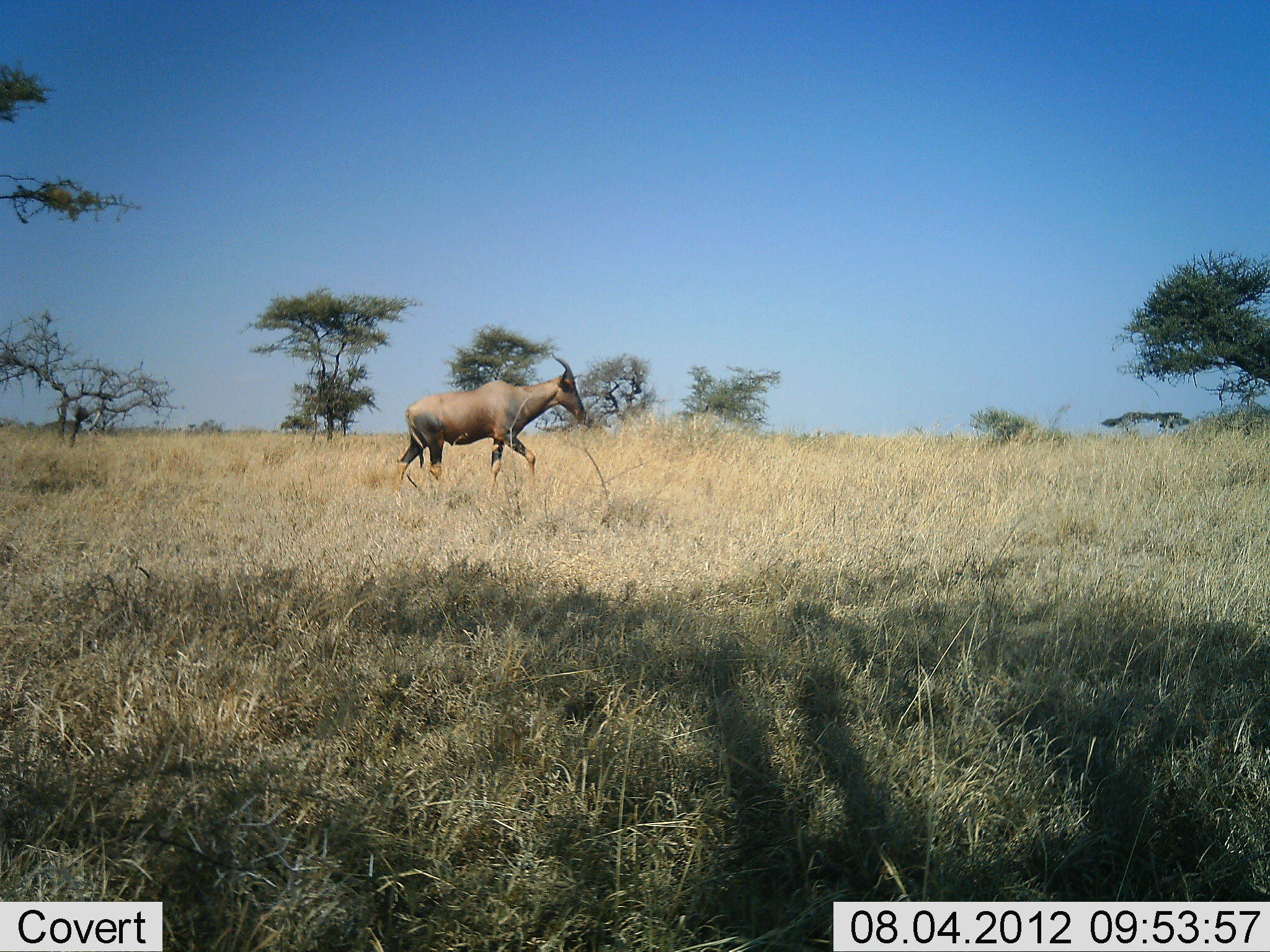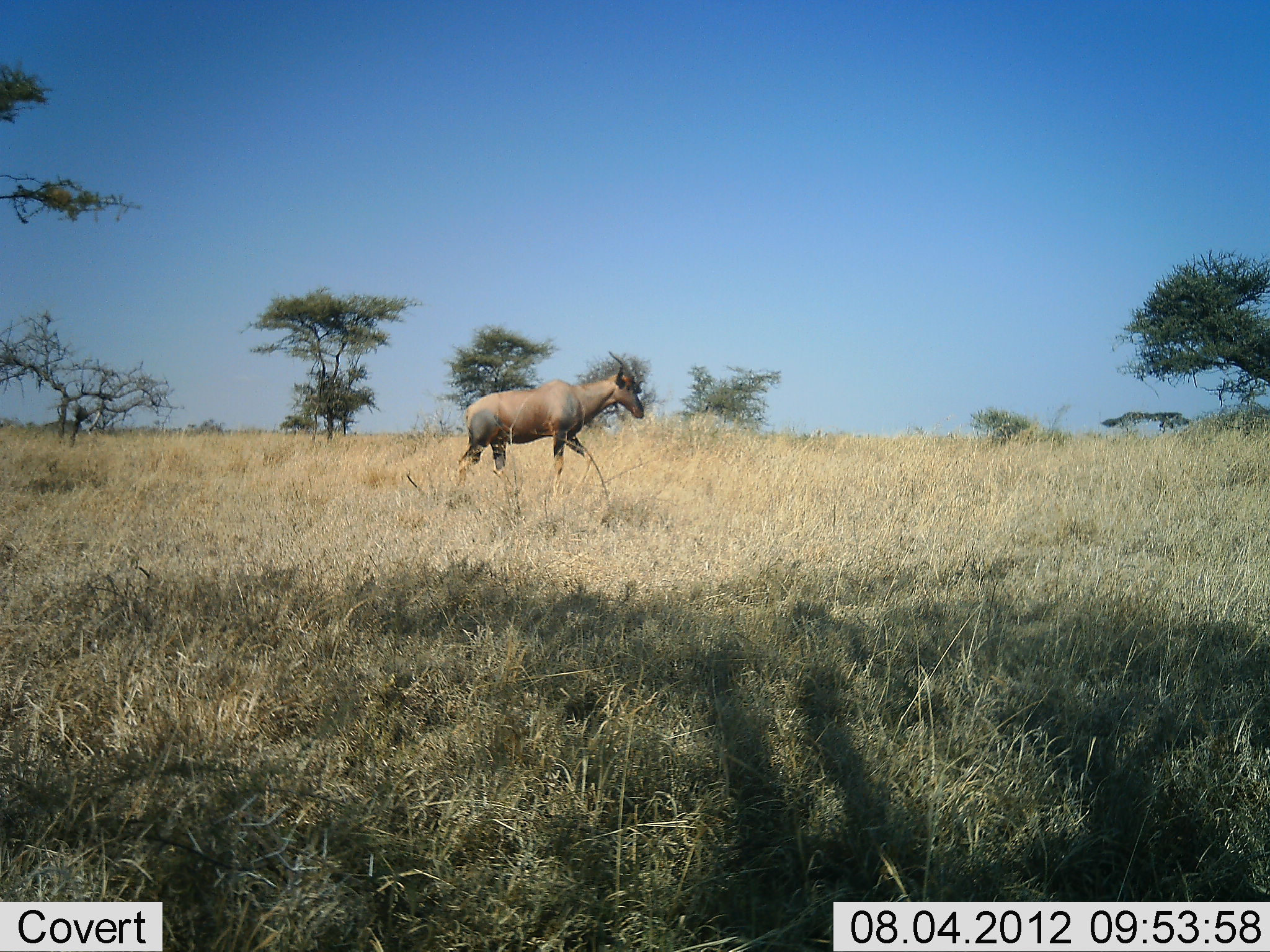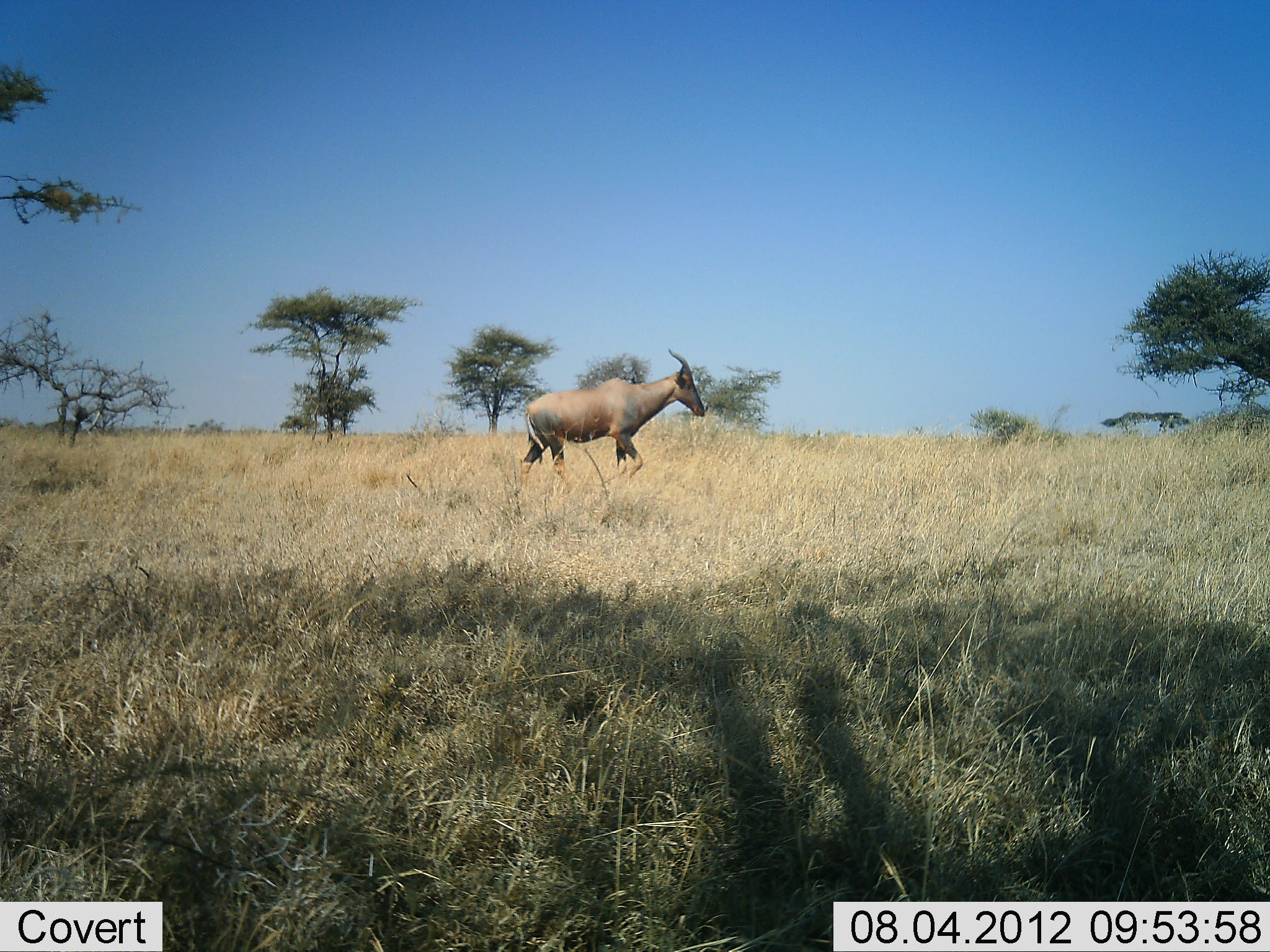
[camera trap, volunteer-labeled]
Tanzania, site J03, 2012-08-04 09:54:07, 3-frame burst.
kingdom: Animalia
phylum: Chordata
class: Mammalia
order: Artiodactyla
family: Bovidae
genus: Damaliscus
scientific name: Damaliscus lunatus jimela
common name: topi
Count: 1.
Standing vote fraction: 0%.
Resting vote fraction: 0%.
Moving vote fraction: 100%.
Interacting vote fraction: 0%.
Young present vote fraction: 0%.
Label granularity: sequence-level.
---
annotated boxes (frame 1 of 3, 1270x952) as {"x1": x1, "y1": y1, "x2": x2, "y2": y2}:
animal: {"x1": 390, "y1": 353, "x2": 588, "y2": 499}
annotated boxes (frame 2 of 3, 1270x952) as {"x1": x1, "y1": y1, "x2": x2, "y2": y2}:
animal: {"x1": 455, "y1": 350, "x2": 645, "y2": 493}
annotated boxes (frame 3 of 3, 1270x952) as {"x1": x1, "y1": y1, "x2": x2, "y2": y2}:
animal: {"x1": 519, "y1": 347, "x2": 707, "y2": 487}